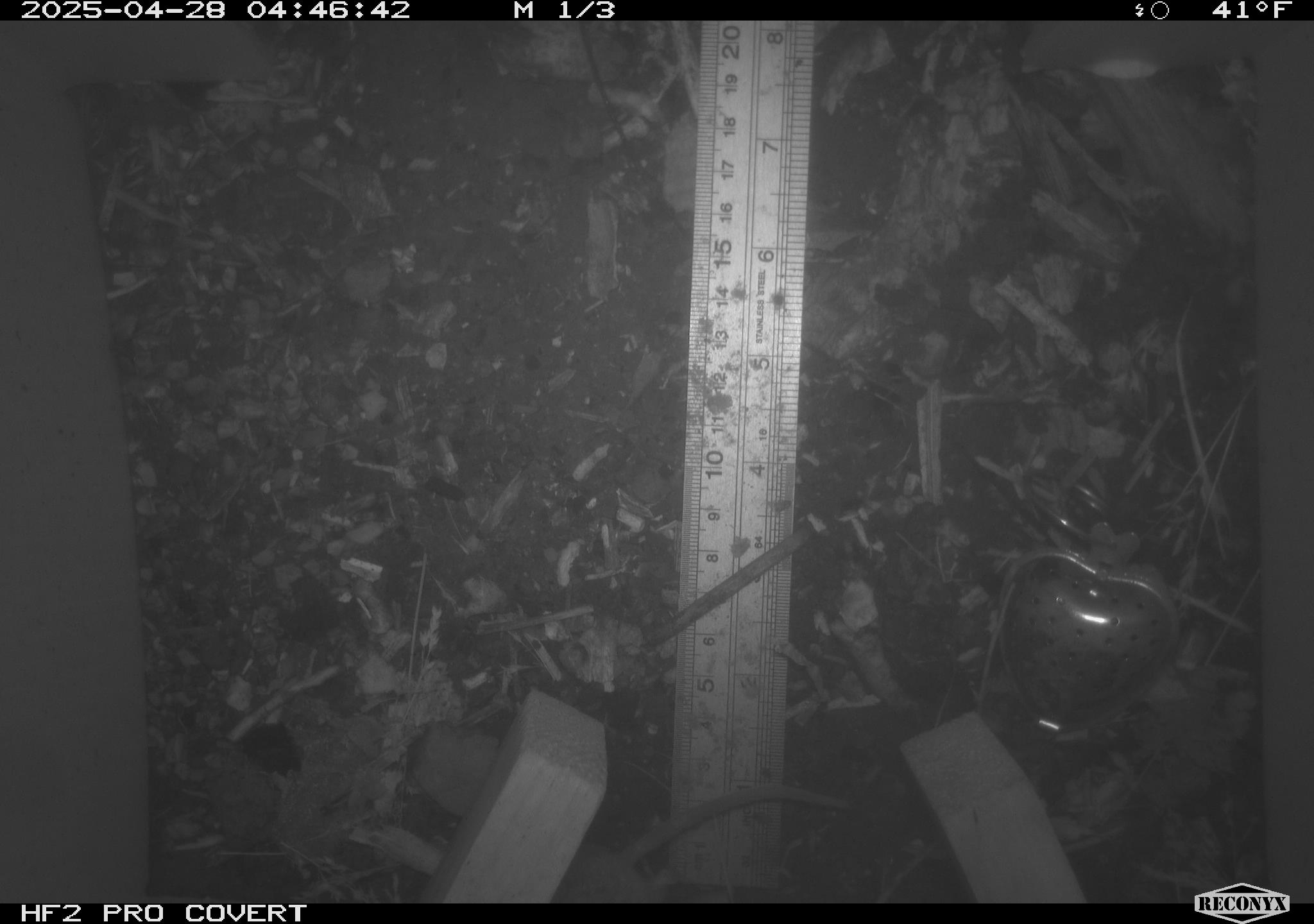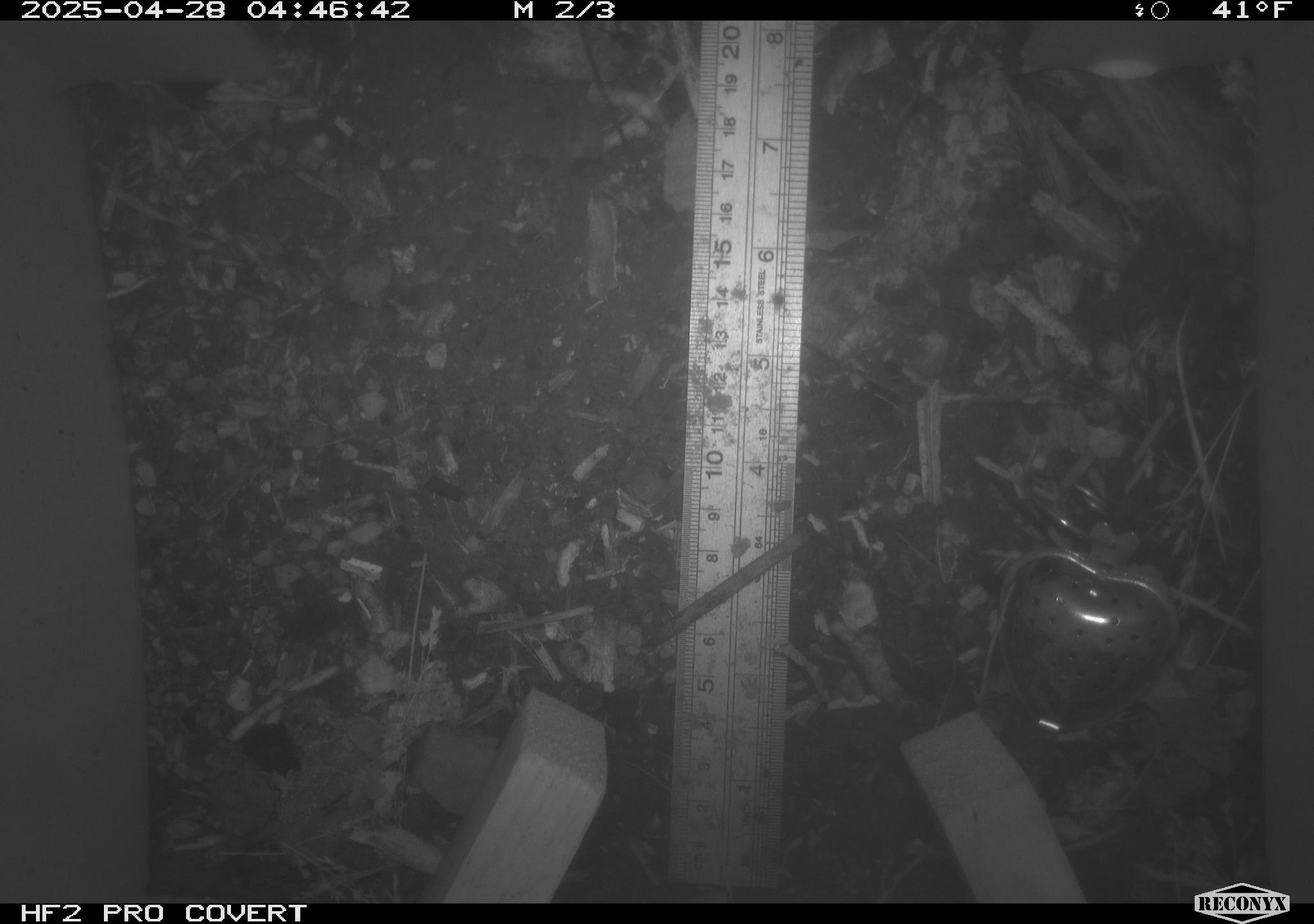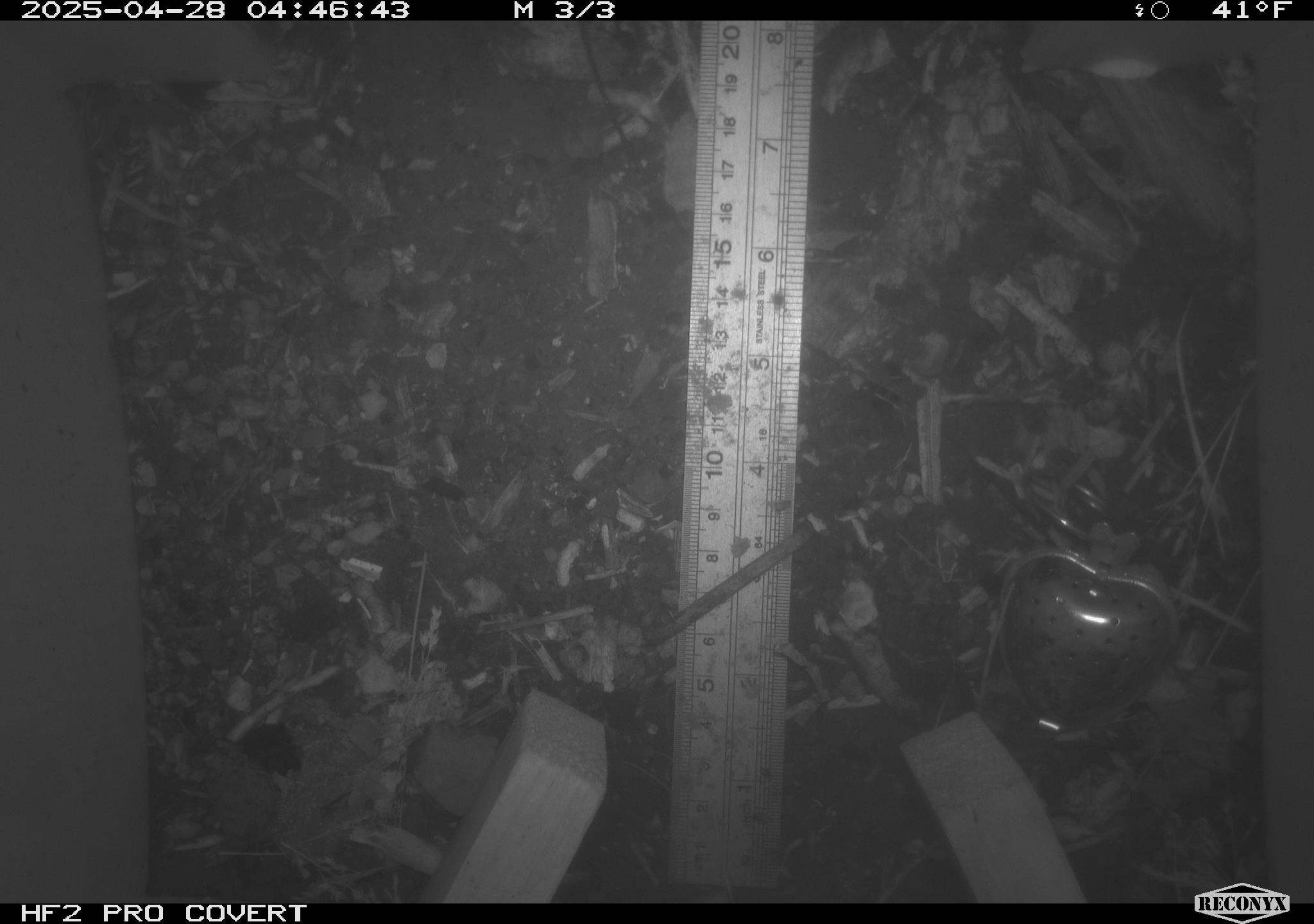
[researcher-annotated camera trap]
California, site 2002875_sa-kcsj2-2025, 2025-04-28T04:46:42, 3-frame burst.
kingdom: Animalia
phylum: Chordata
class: Mammalia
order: Rodentia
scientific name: Rodentia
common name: rodent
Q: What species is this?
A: Rodent (Rodentia).